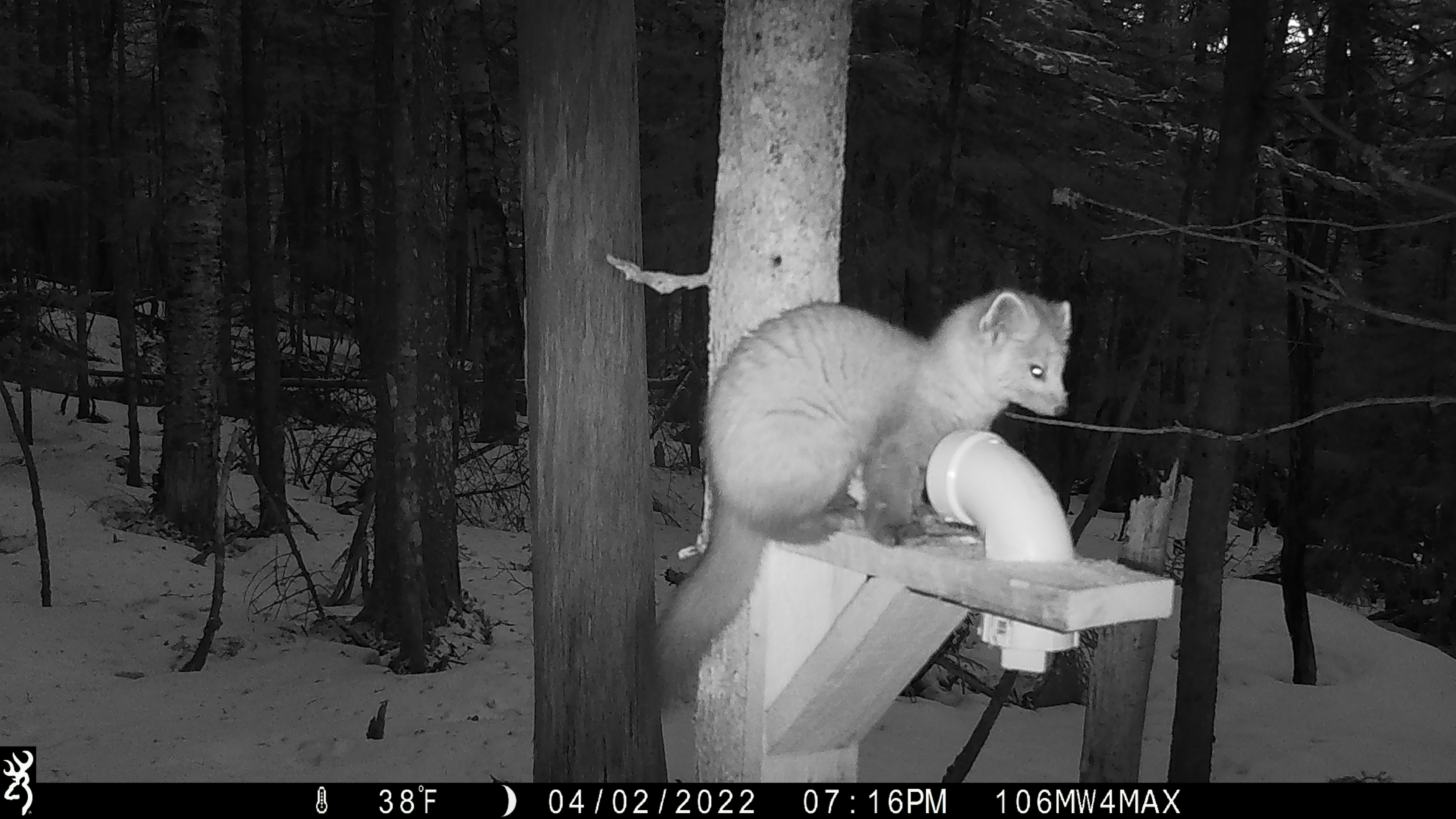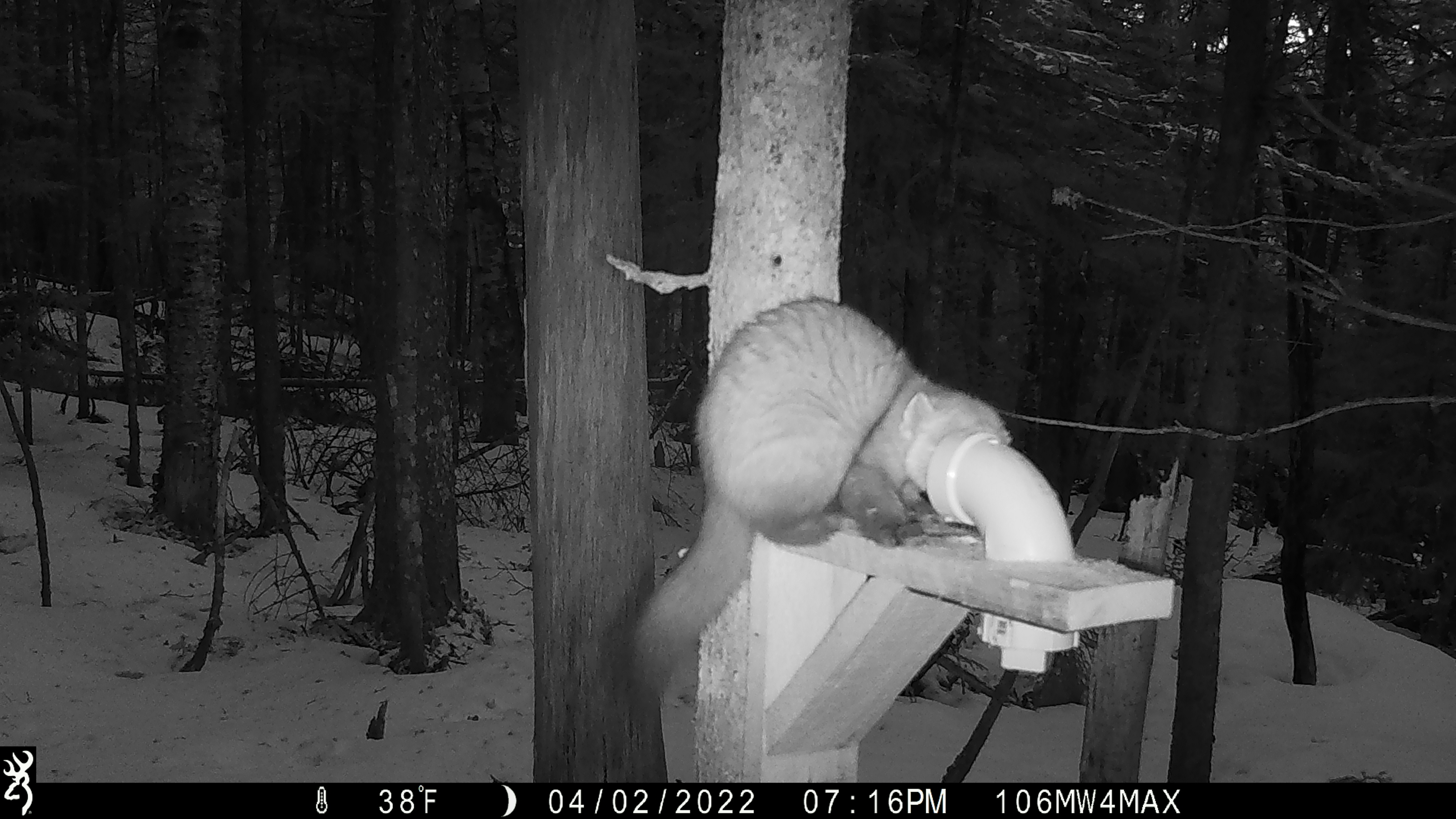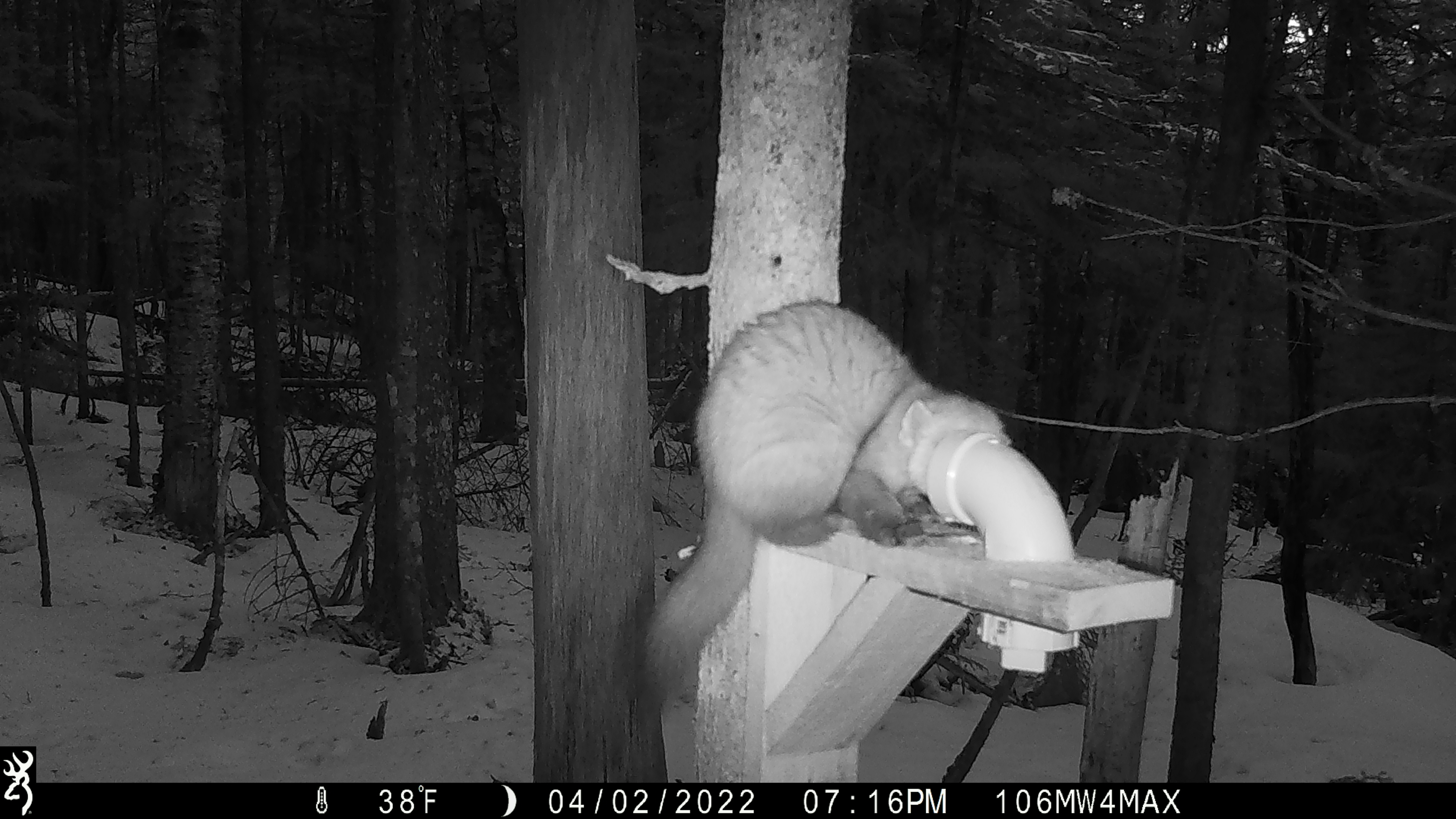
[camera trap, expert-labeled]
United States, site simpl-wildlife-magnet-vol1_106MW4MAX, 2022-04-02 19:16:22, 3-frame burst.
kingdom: Animalia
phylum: Chordata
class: Mammalia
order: Carnivora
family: Mustelidae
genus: Martes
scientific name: Martes americana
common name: american marten